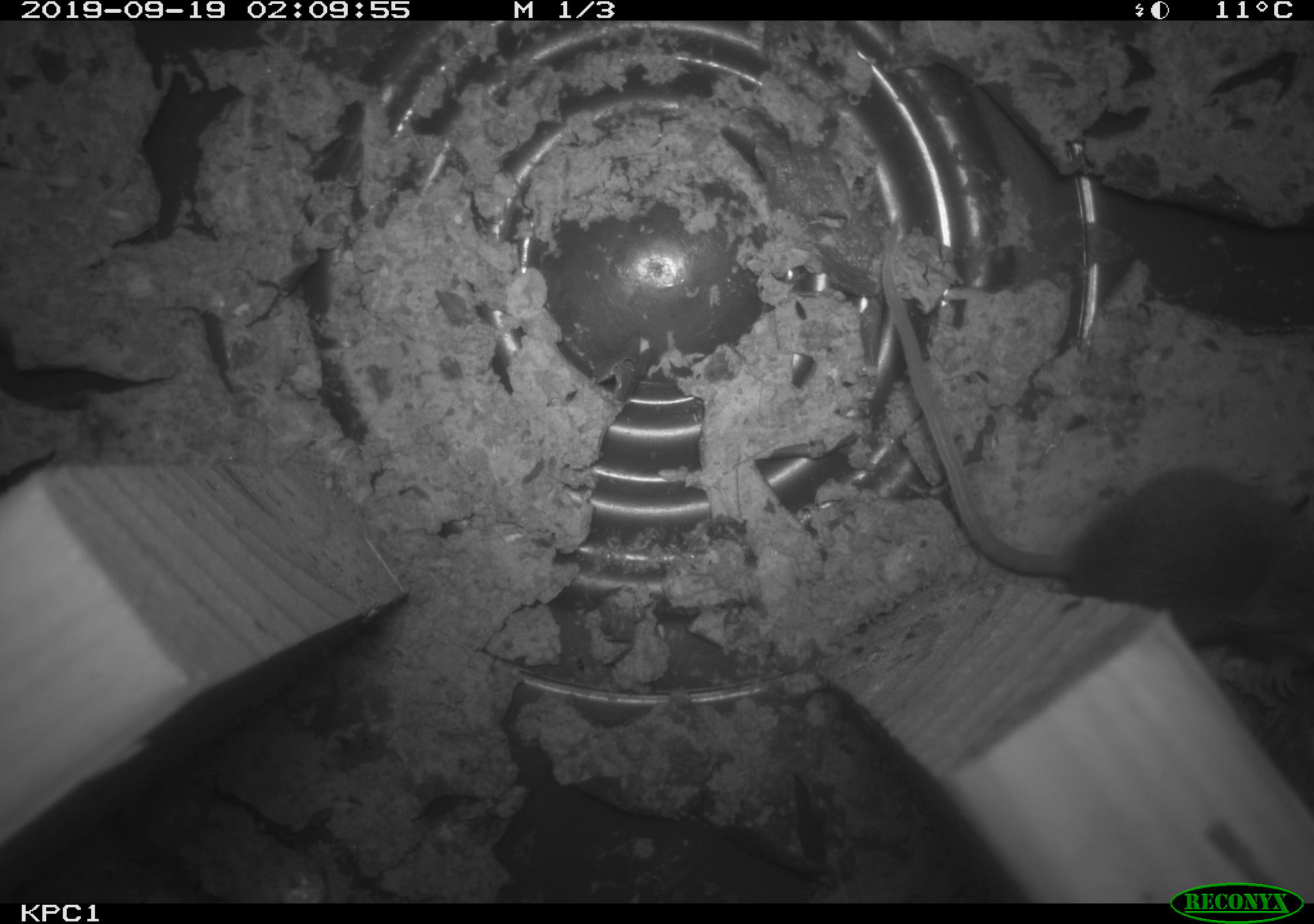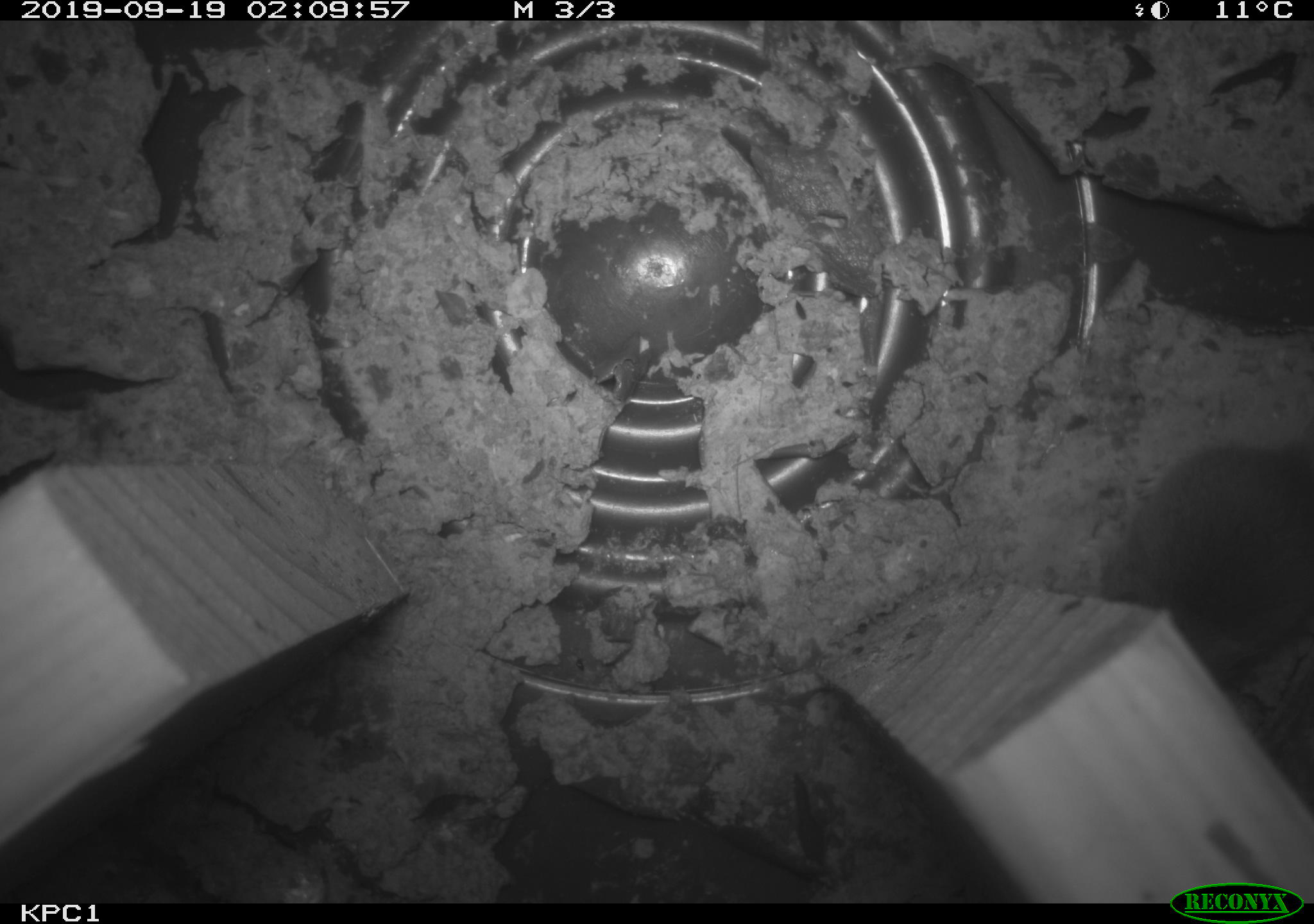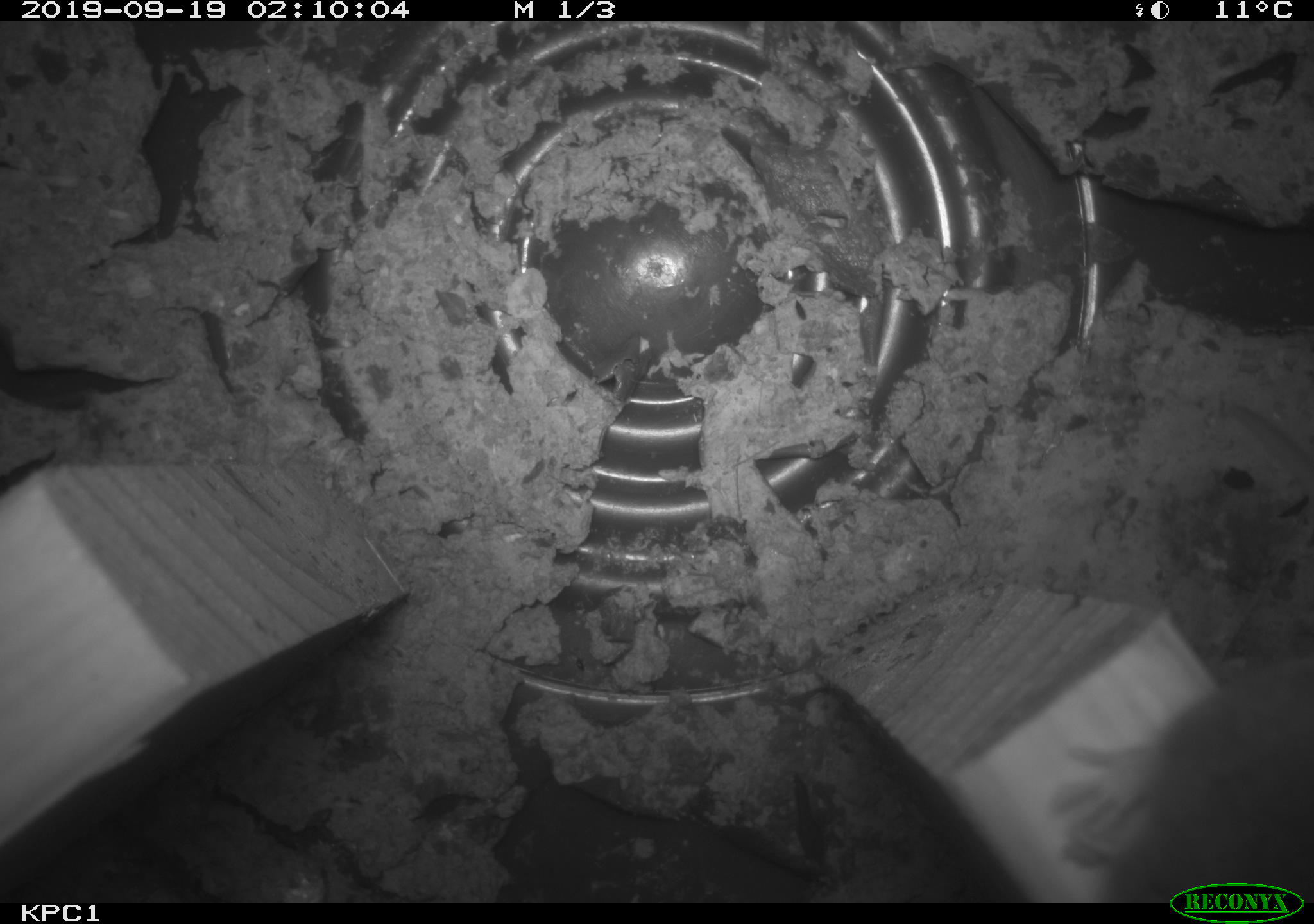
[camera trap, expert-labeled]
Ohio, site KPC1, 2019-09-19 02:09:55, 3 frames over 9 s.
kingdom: Animalia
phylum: Chordata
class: Mammalia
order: Rodentia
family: Cricetidae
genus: Peromyscus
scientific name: Peromyscus leucopus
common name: white-footed mouse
White-footed mouse (Peromyscus leucopus).